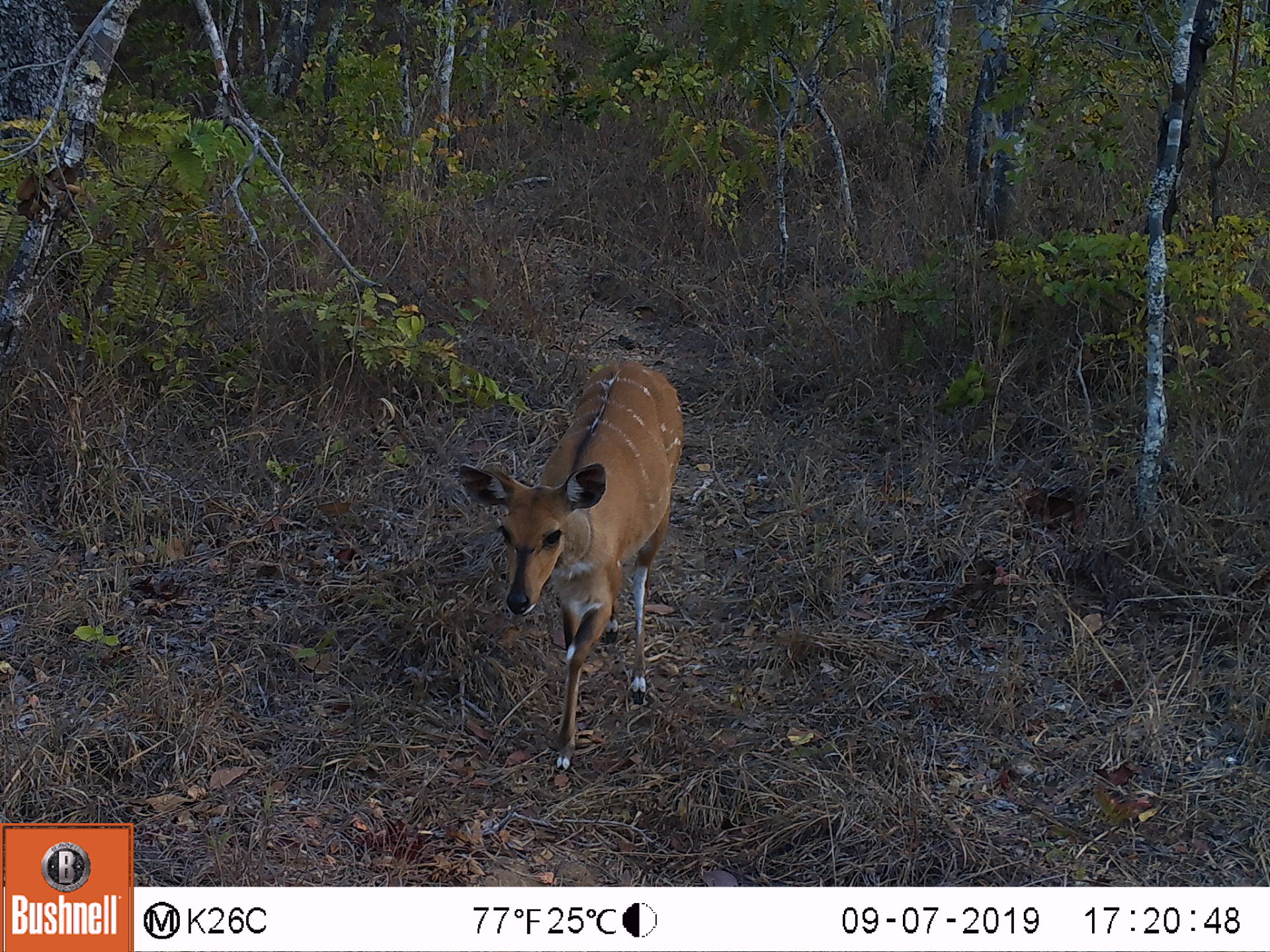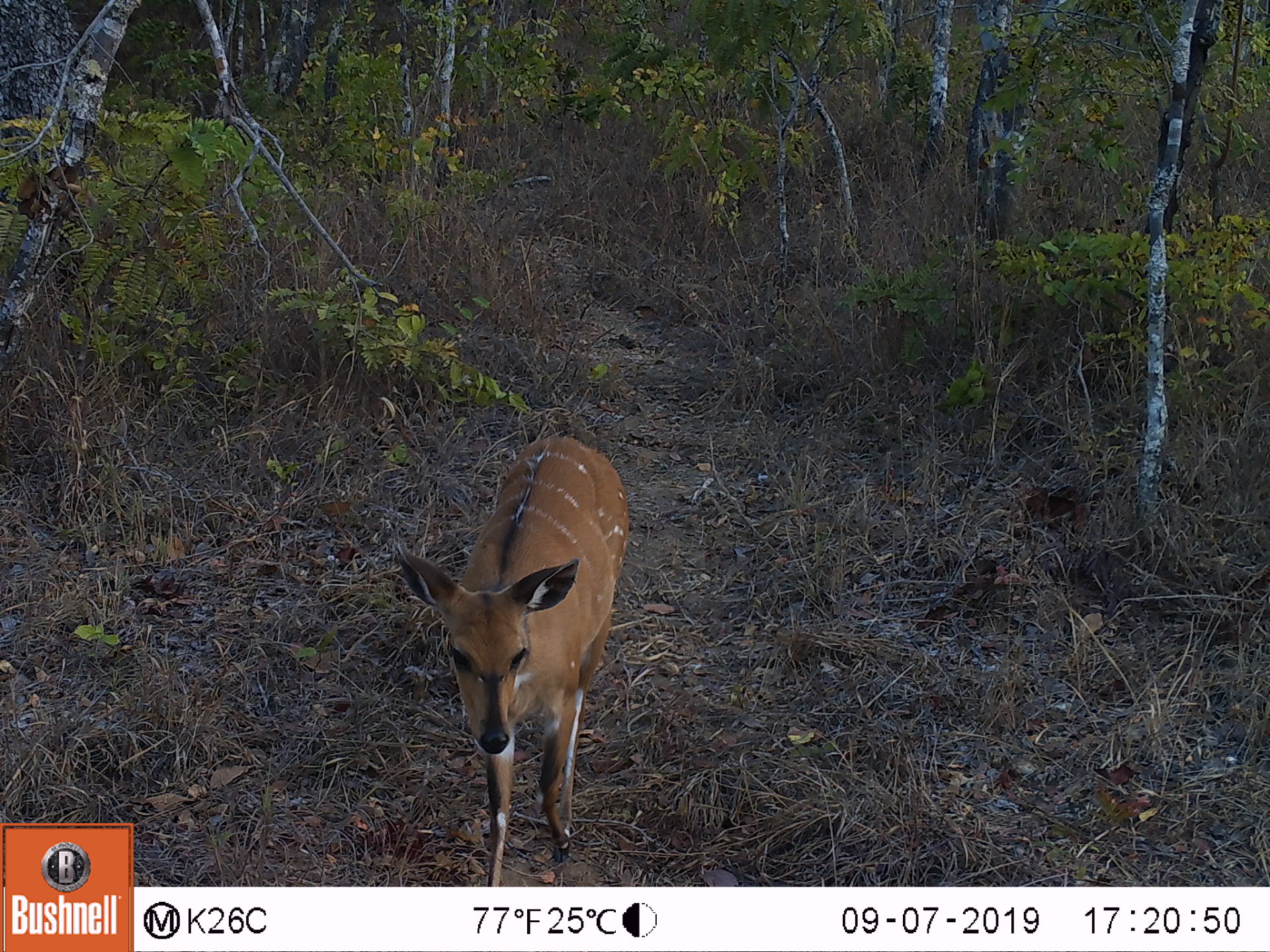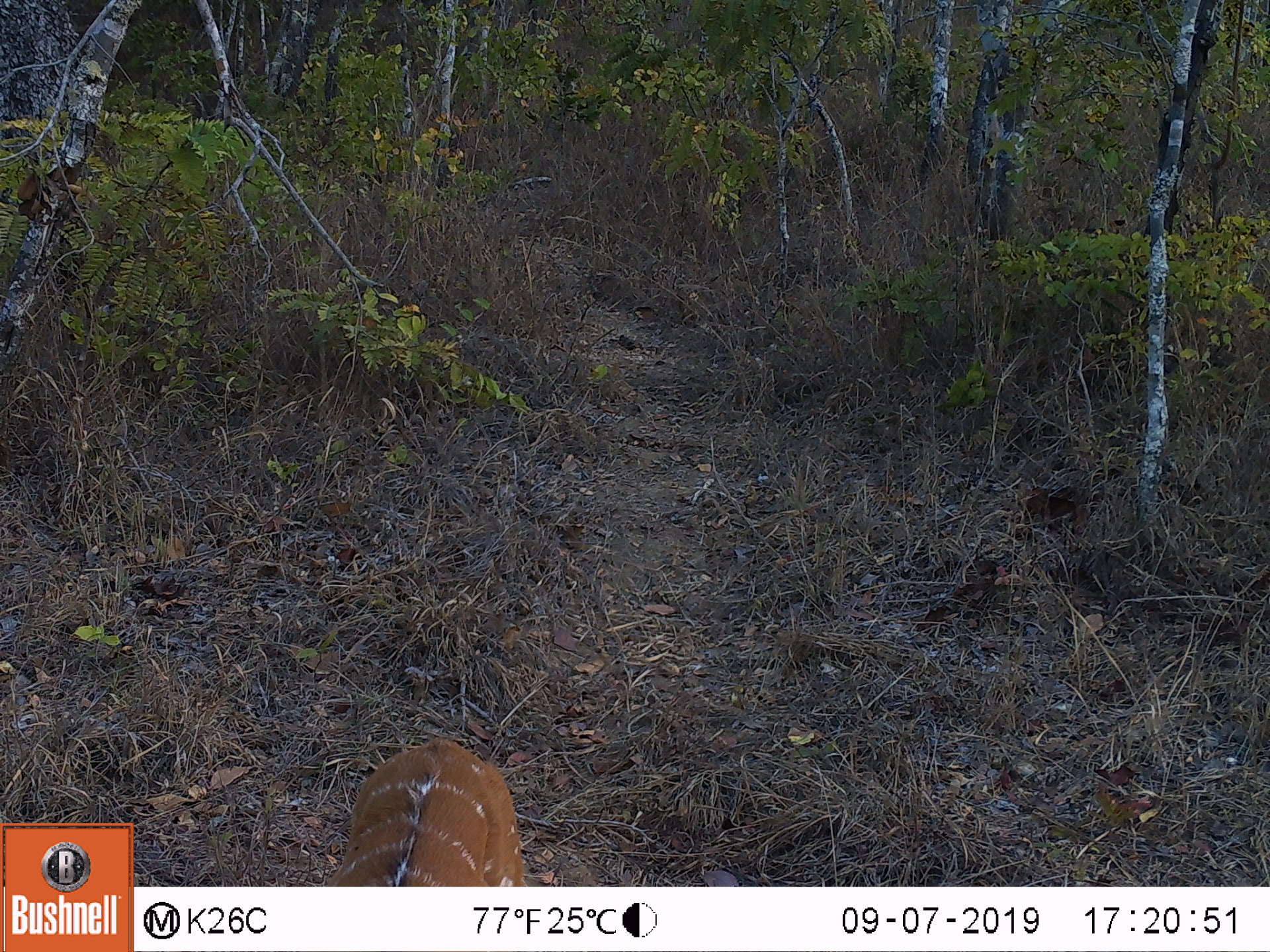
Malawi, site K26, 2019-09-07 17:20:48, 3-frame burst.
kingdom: Animalia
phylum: Chordata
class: Mammalia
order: Artiodactyla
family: Bovidae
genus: Tragelaphus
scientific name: Tragelaphus sylvaticus sylvaticus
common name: cape bushbuck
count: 1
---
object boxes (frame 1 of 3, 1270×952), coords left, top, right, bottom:
cape bushbuck: 453, 345, 689, 772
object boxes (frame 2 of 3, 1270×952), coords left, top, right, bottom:
cape bushbuck: 390, 428, 645, 879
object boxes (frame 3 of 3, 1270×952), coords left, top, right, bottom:
cape bushbuck: 319, 732, 527, 884